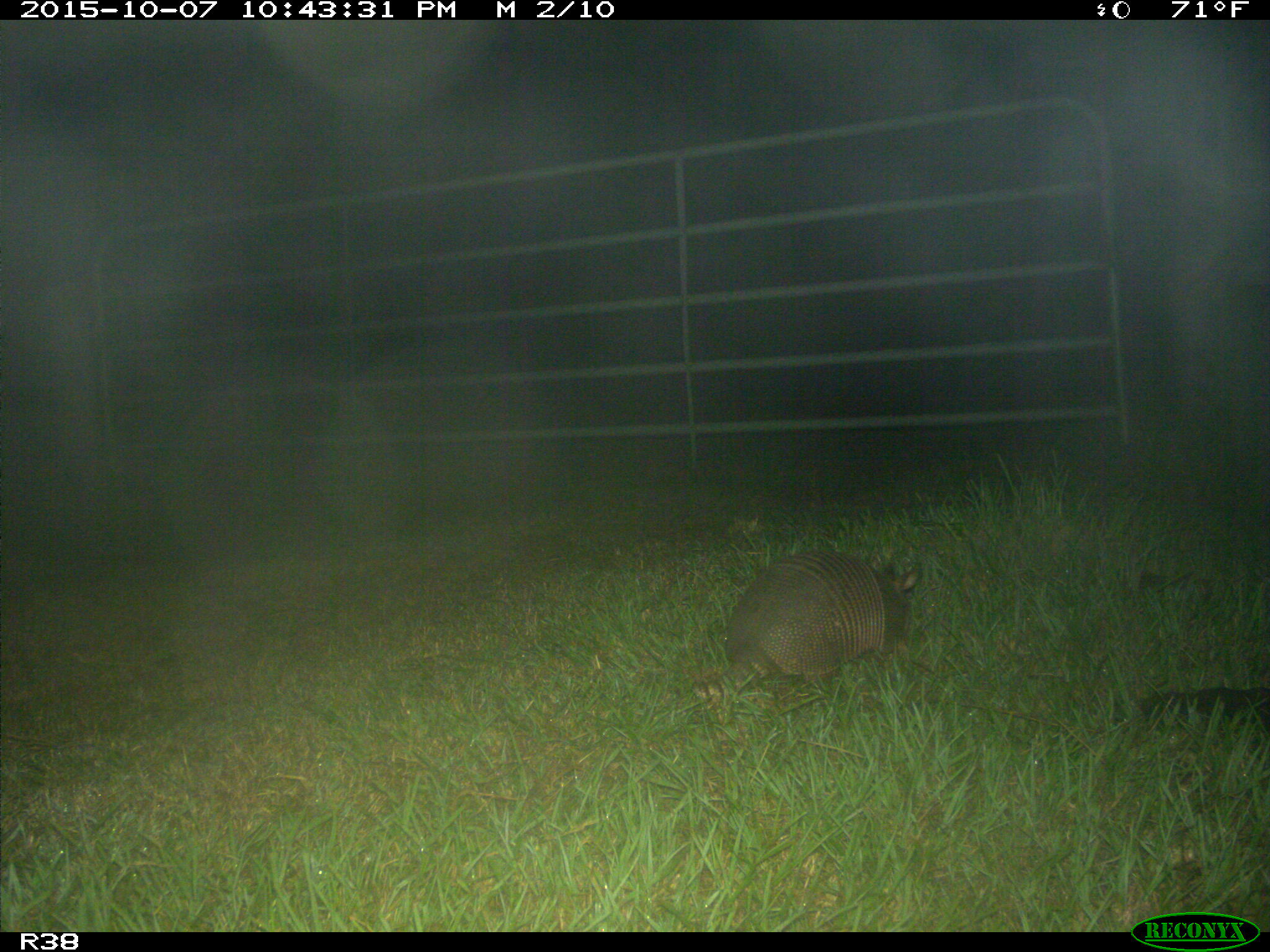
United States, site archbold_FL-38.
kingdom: Animalia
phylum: Chordata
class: Mammalia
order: Cingulata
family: Dasypodidae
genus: Dasypus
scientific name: Dasypus novemcinctus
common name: nine-banded armadillo